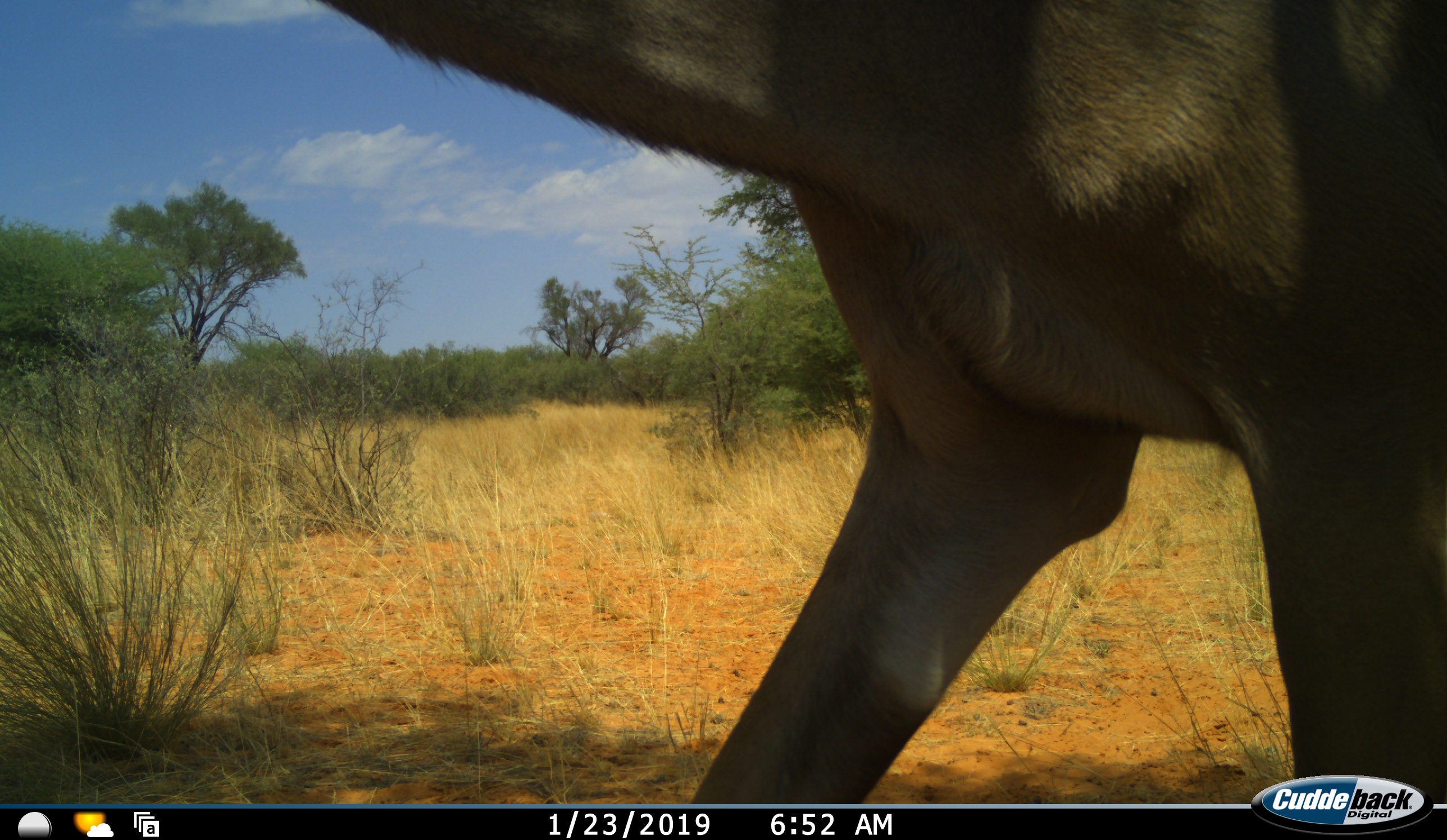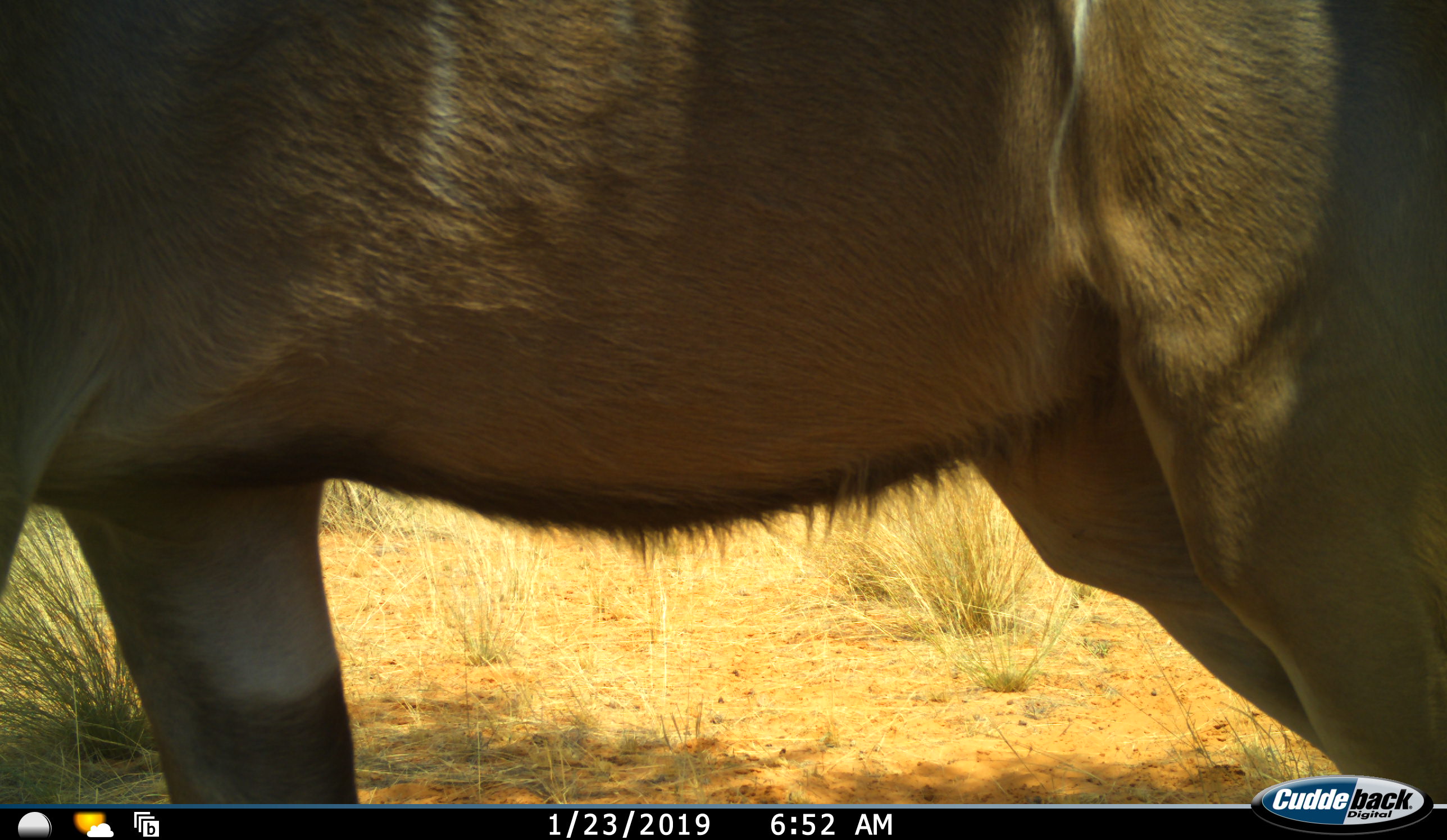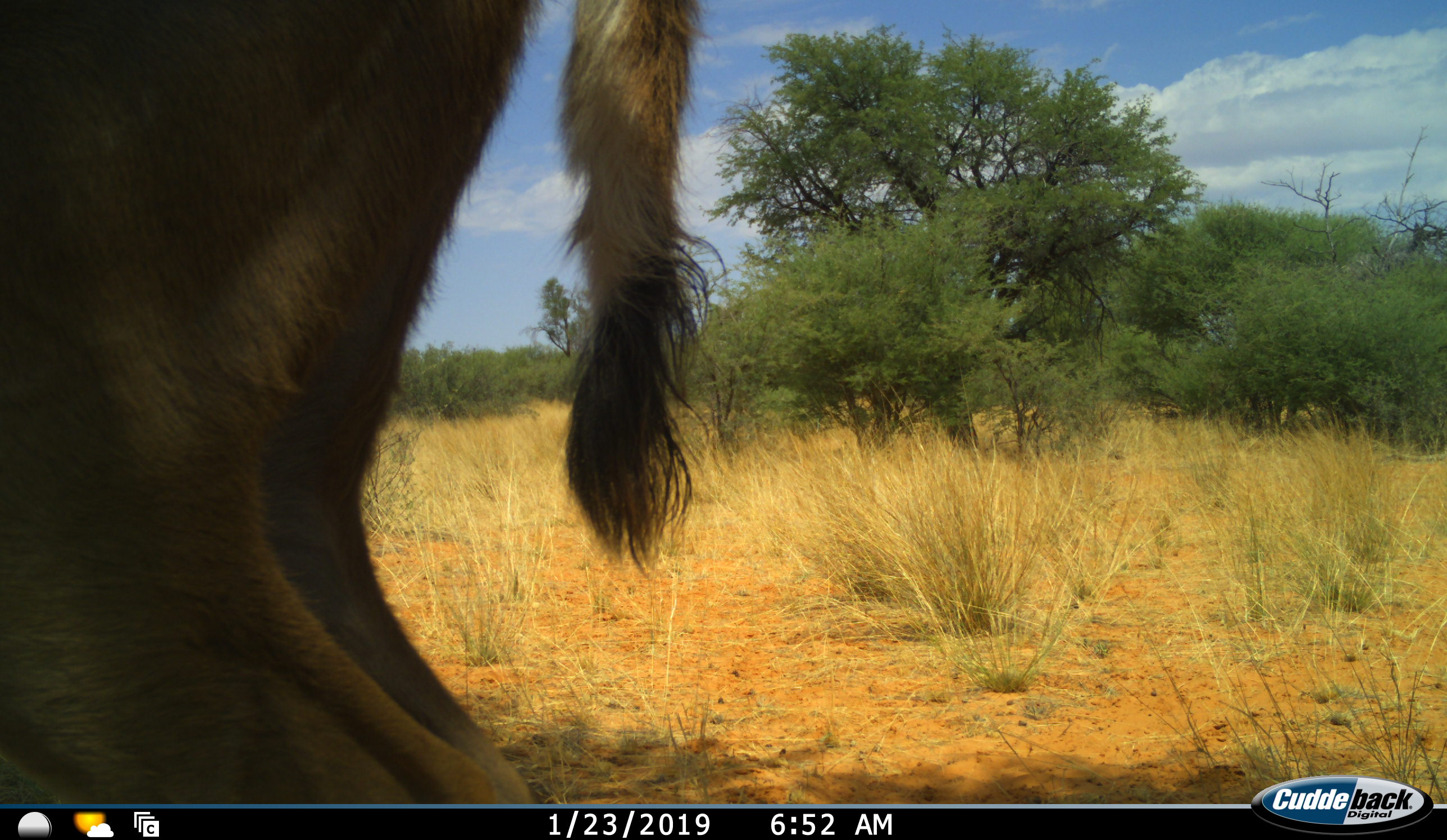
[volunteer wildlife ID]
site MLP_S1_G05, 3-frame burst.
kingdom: Animalia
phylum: Chordata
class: Mammalia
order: Artiodactyla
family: Bovidae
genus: Tragelaphus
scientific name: Tragelaphus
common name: kudu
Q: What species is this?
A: Kudu (Tragelaphus).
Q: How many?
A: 1.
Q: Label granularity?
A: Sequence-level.